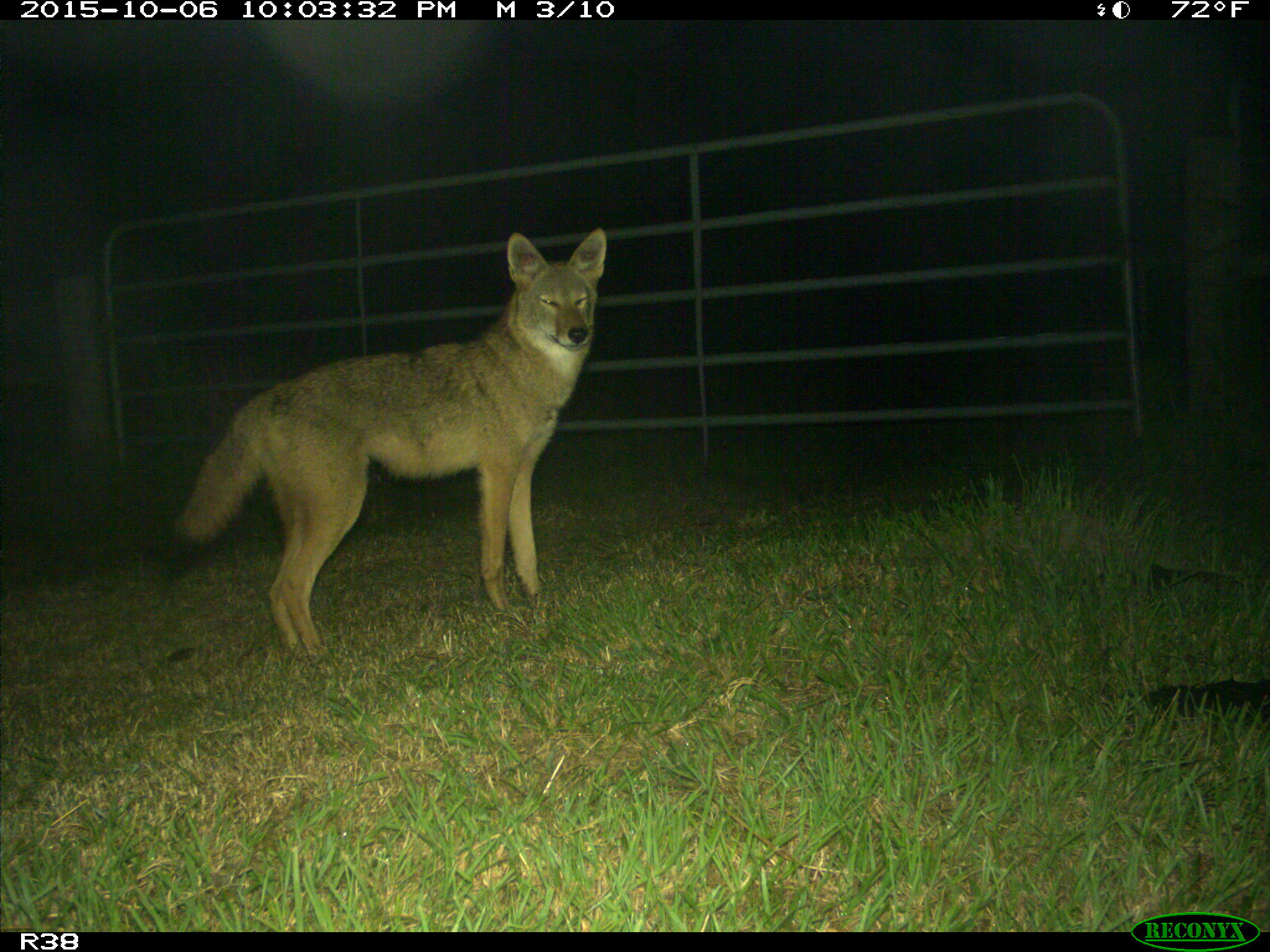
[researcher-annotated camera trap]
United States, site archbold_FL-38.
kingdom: Animalia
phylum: Chordata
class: Mammalia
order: Carnivora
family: Canidae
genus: Canis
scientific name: Canis latrans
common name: coyote